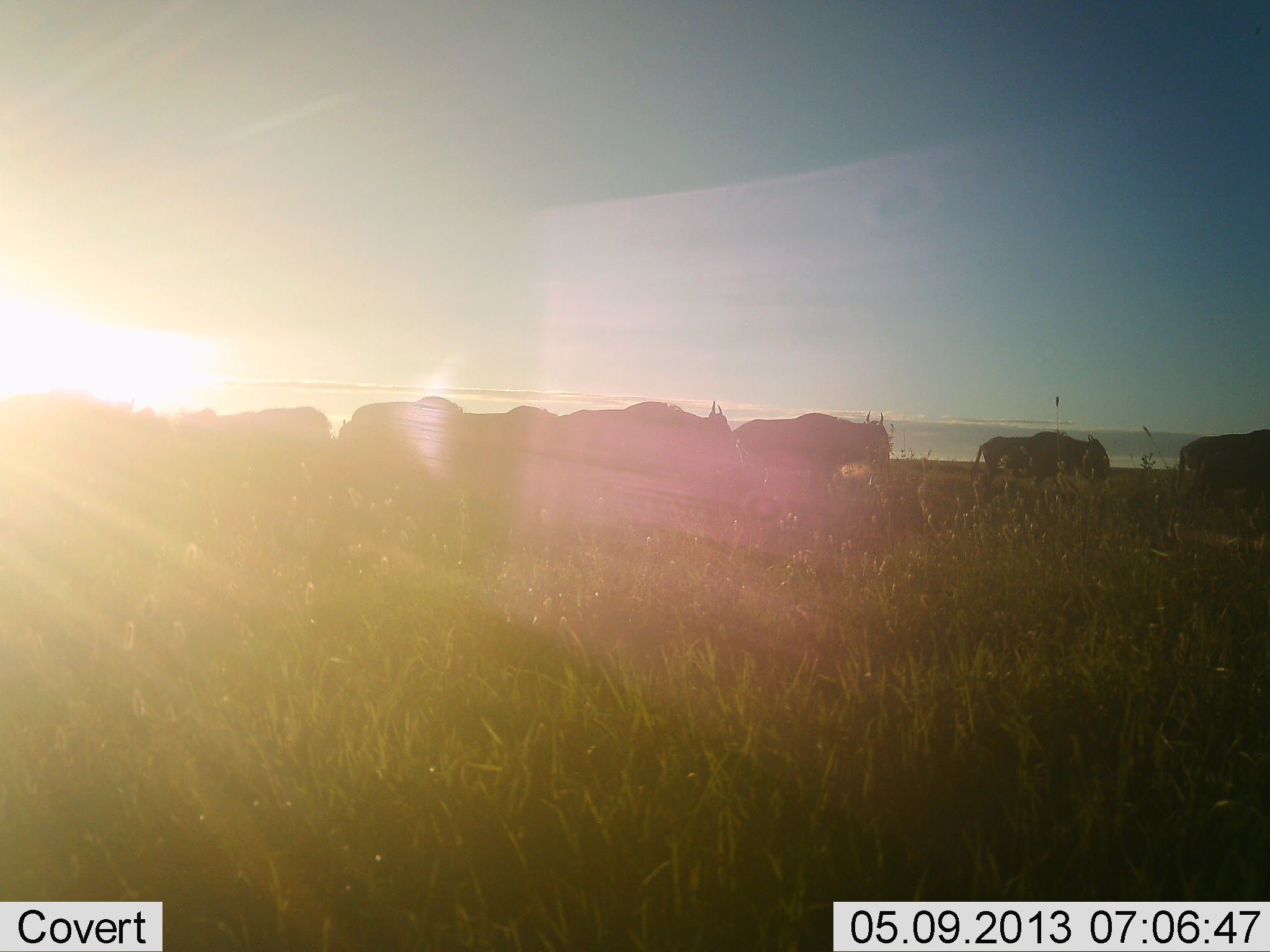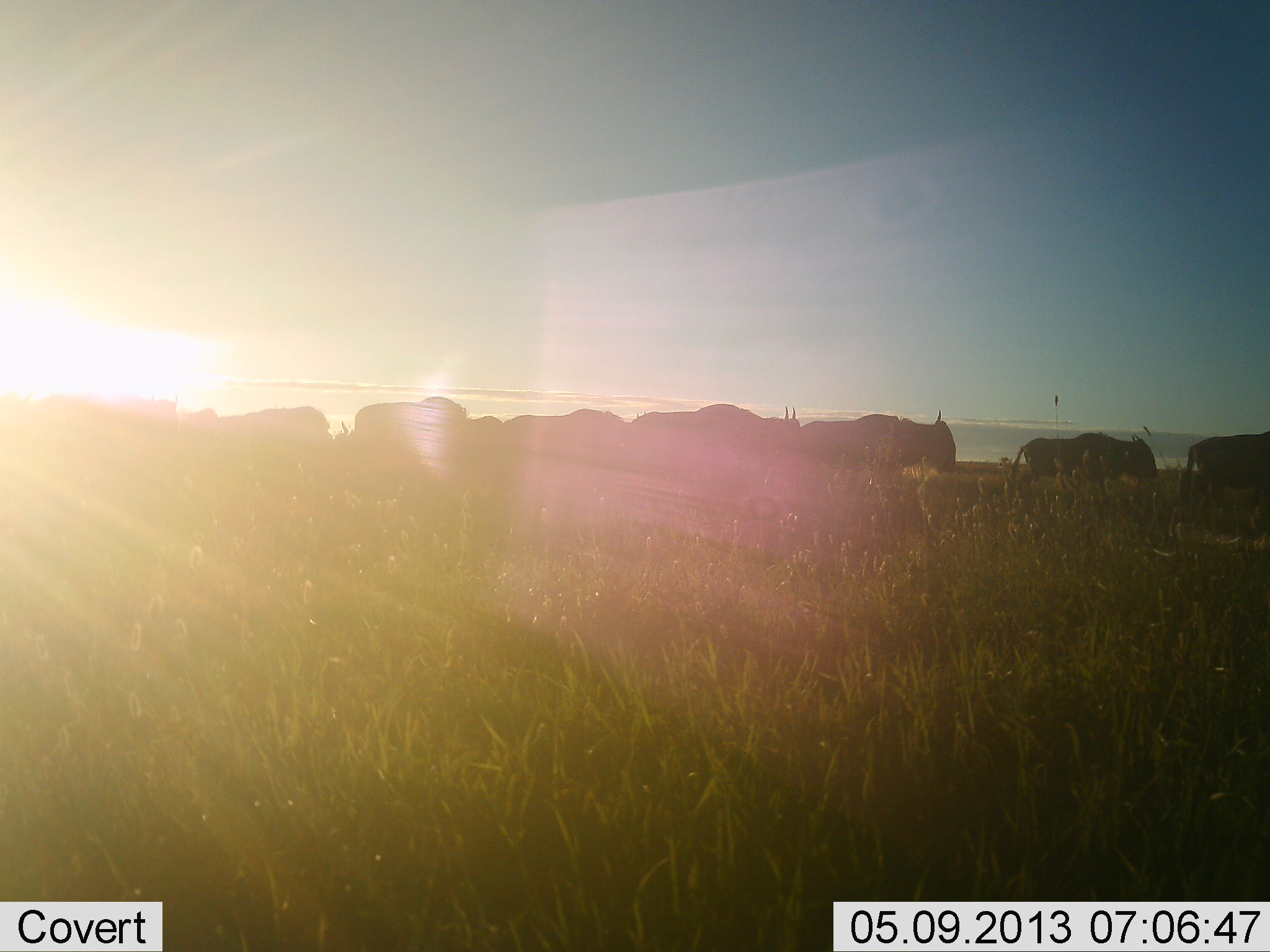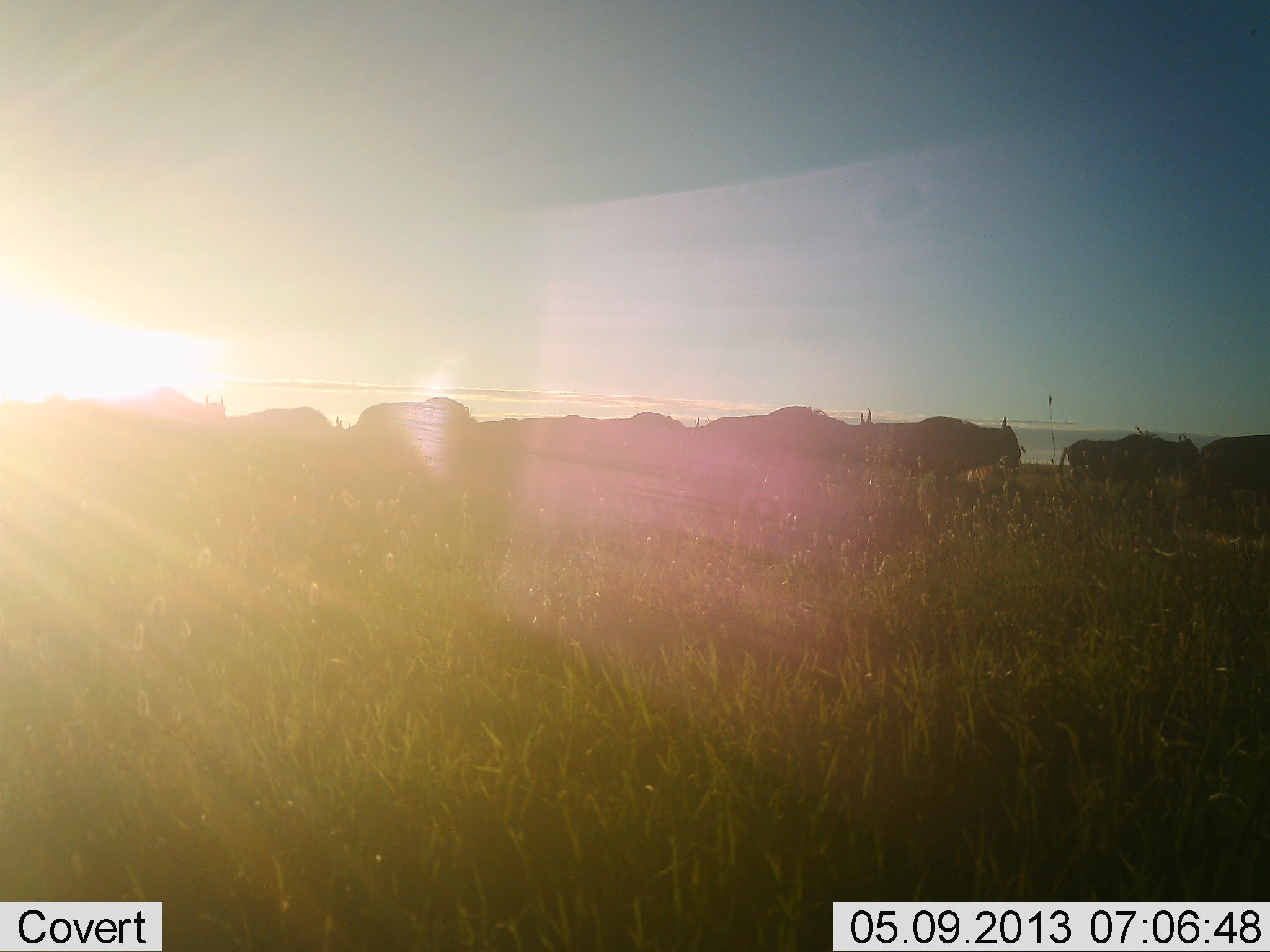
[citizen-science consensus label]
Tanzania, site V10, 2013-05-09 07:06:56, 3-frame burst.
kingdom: Animalia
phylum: Chordata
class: Mammalia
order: Artiodactyla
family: Bovidae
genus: Connochaetes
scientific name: Connochaetes taurinus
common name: blue wildebeest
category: wildebeest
Wildebeest (blue wildebeest) (Connochaetes taurinus), count 11-50. Behavior (volunteer vote fractions): standing 12%, resting 0%, moving 100%, interacting 0%. Young present (vote fraction): 0%. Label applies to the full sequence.